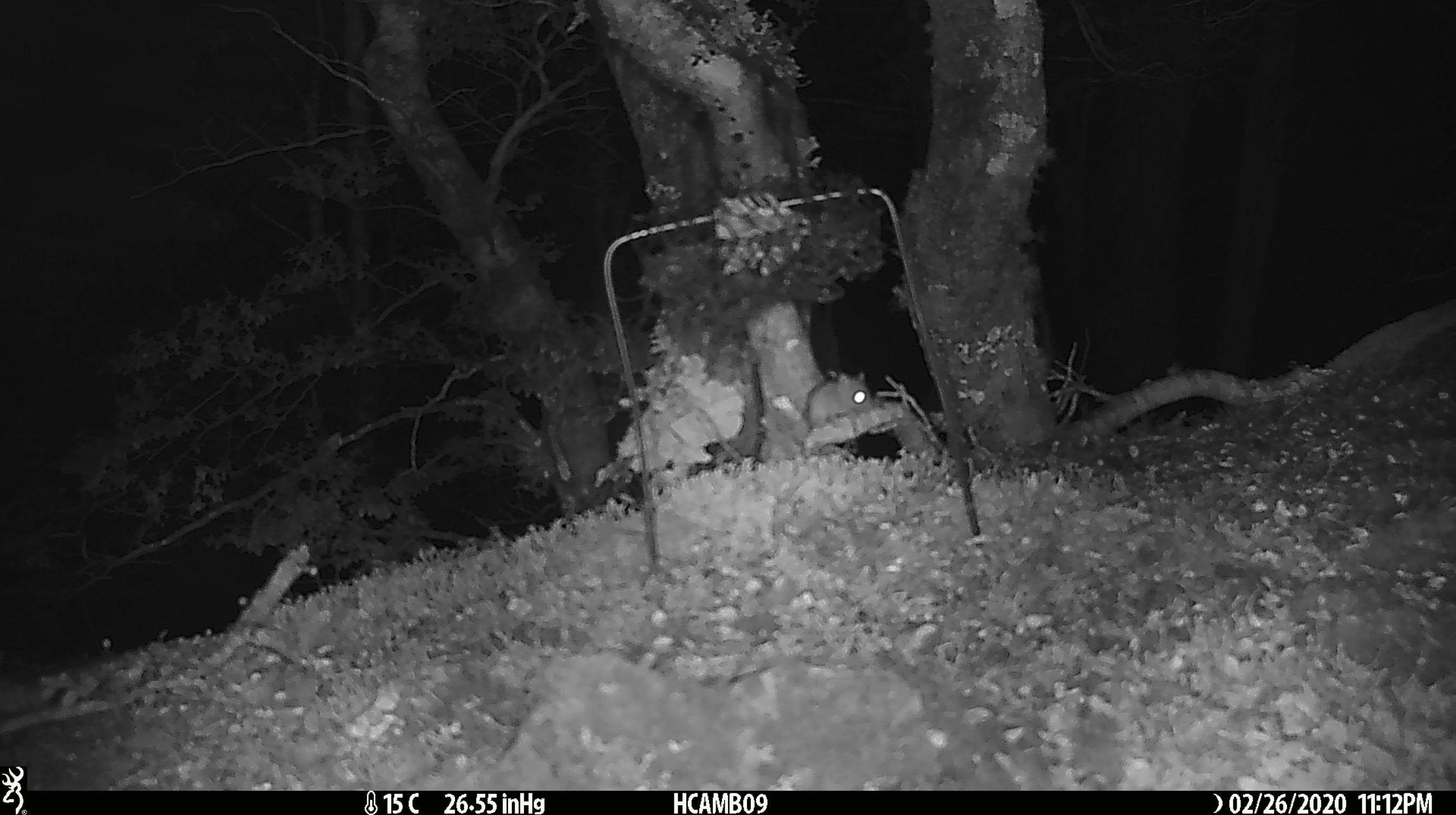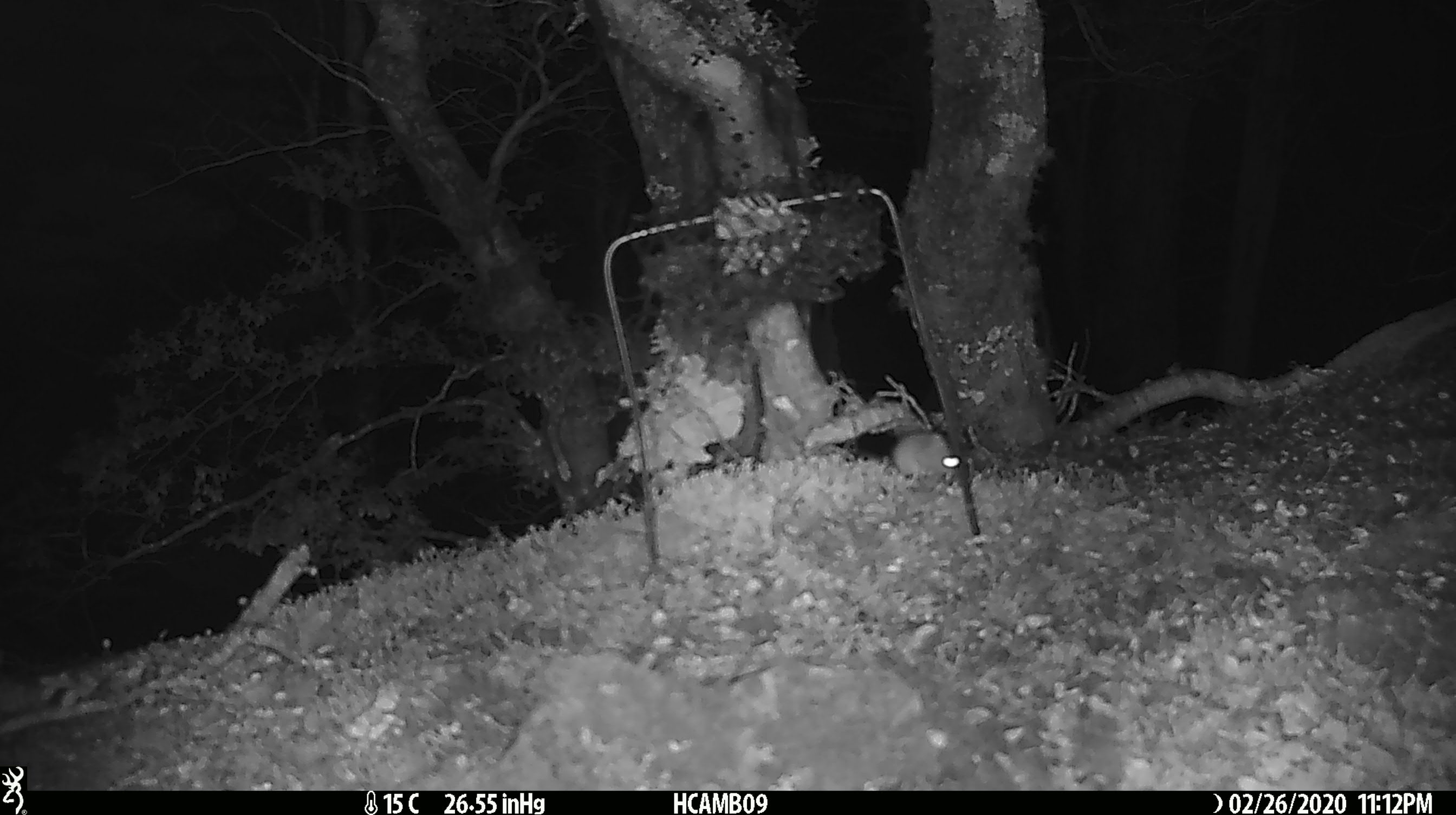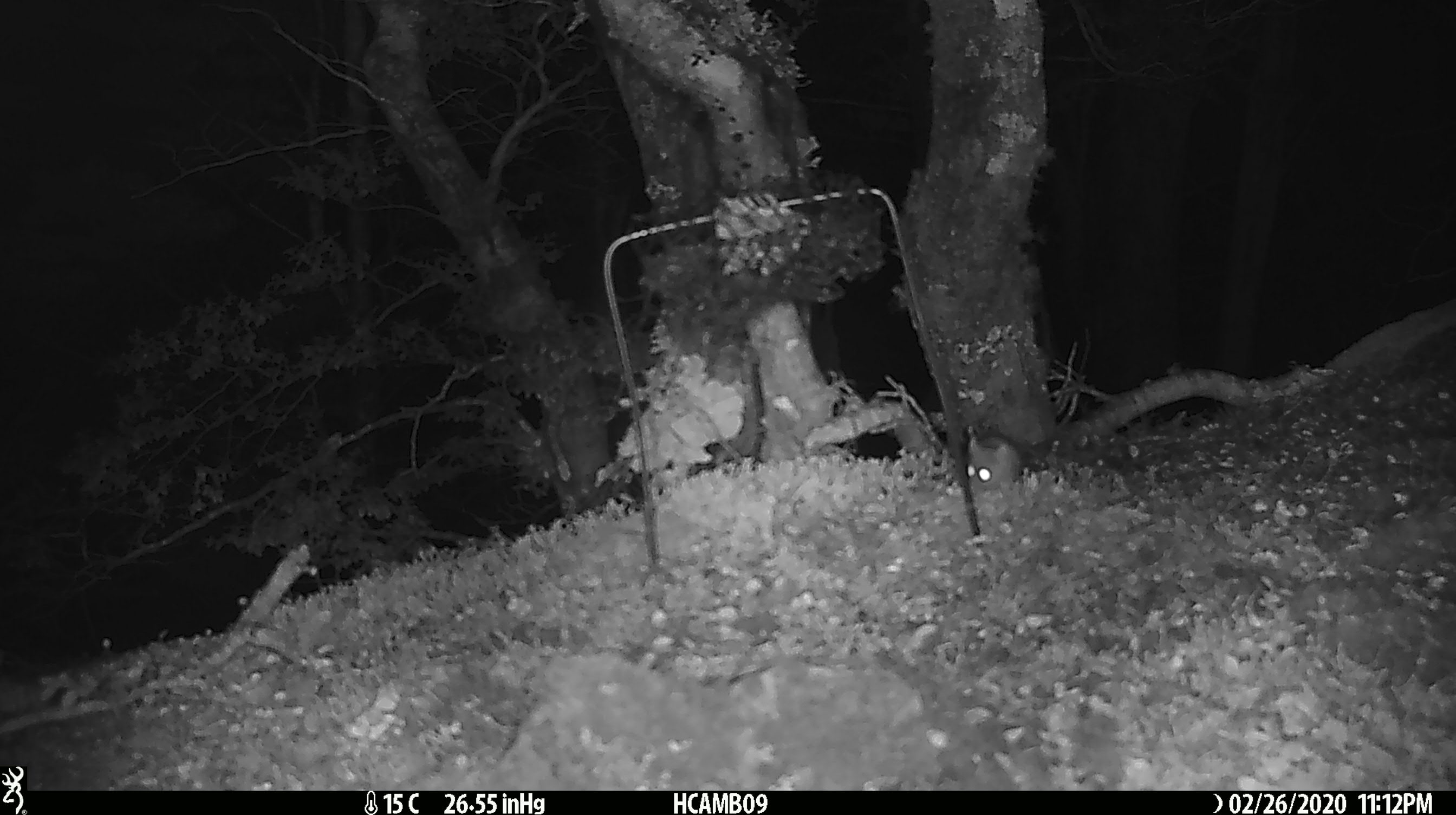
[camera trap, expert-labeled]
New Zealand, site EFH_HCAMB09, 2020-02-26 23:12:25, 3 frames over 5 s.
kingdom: Animalia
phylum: Chordata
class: Mammalia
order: Rodentia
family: Muridae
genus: Mus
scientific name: Mus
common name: mouse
Mouse (Mus).